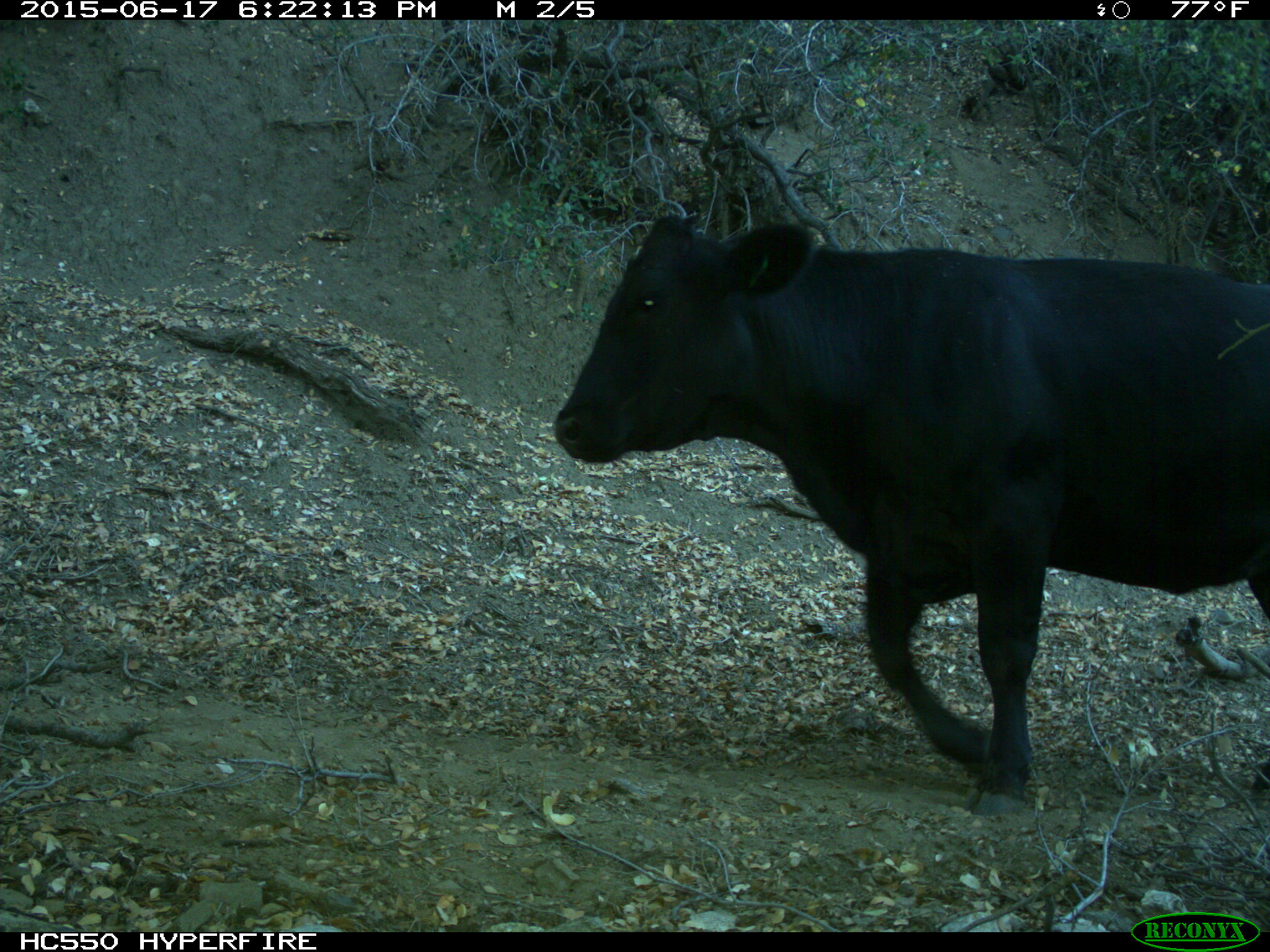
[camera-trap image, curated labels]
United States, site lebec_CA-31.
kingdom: Animalia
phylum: Chordata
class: Mammalia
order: Artiodactyla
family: Bovidae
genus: Bos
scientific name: Bos taurus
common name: domestic cow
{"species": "Bos taurus (domestic cow)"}